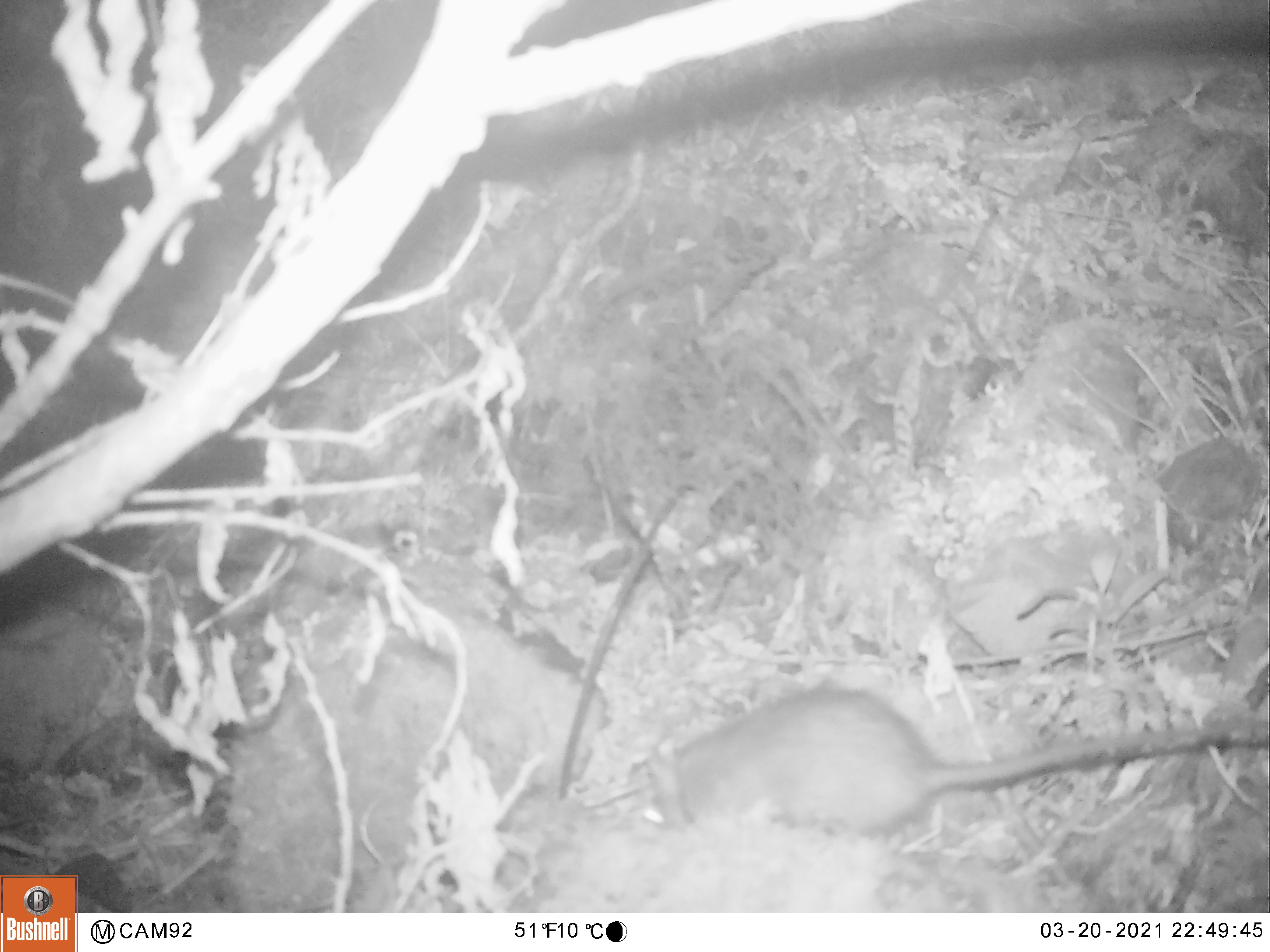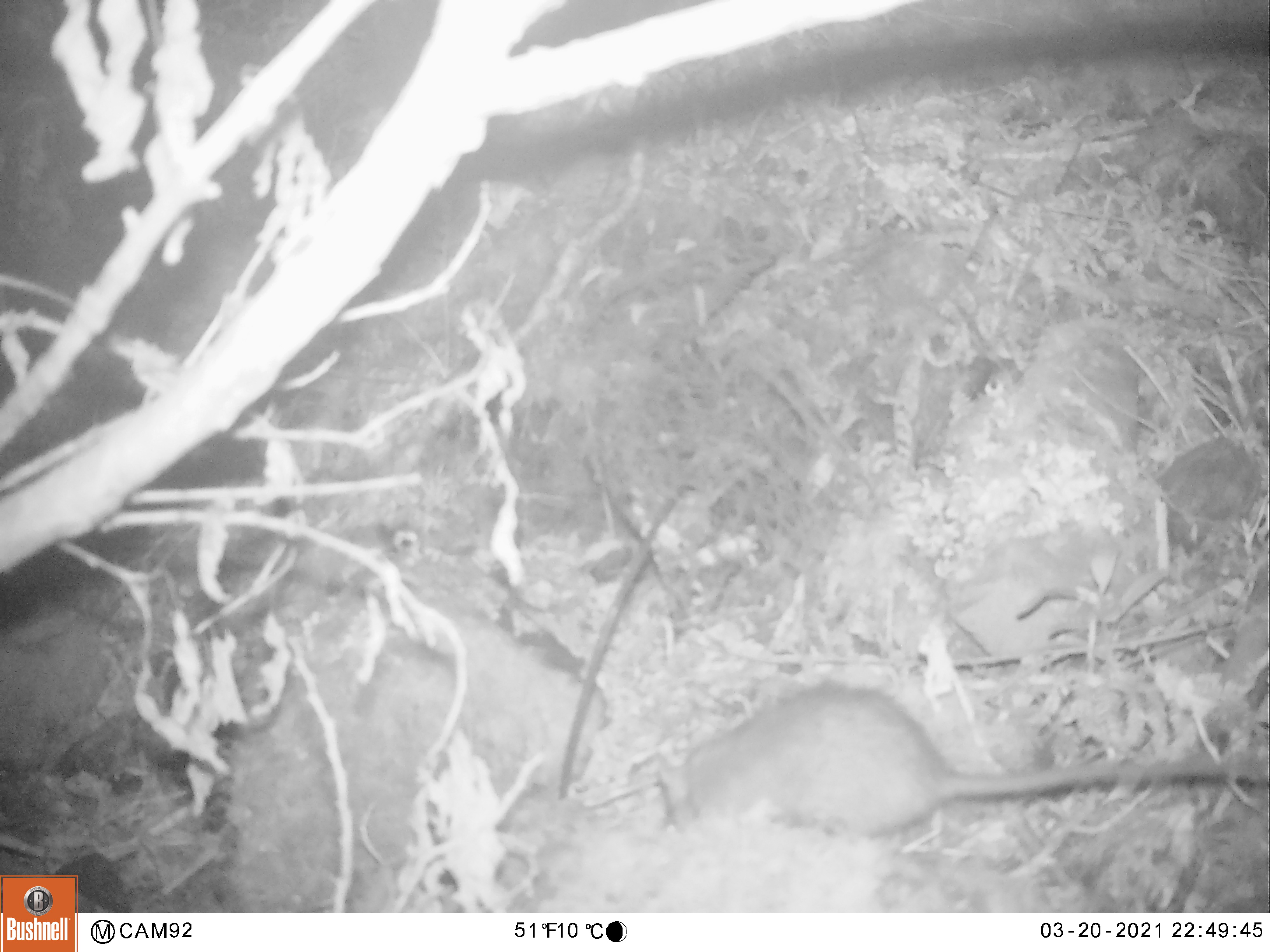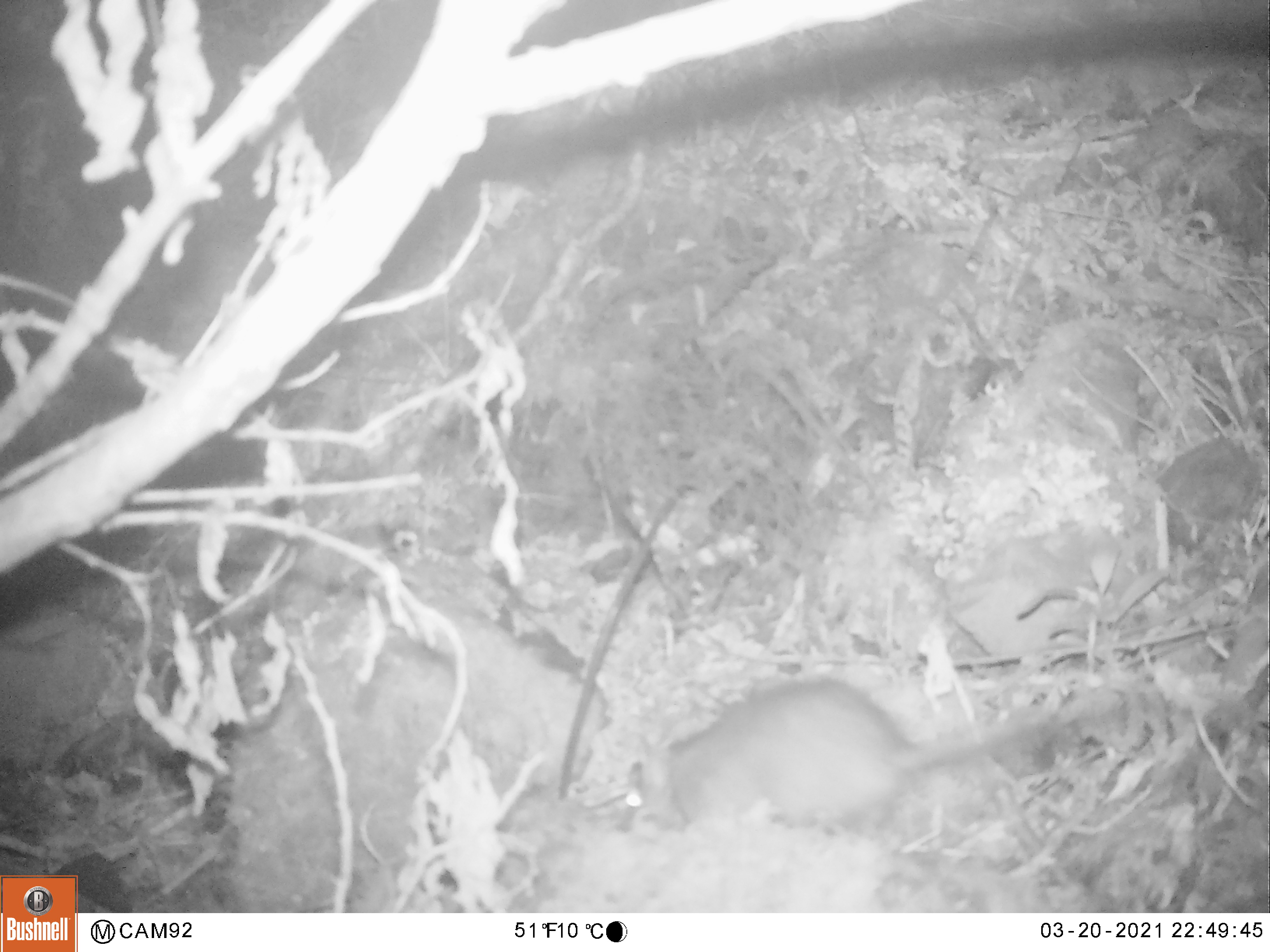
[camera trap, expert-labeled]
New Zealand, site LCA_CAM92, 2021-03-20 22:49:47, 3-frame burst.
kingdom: Animalia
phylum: Chordata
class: Mammalia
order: Rodentia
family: Muridae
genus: Rattus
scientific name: Rattus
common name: rat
Rat (Rattus).